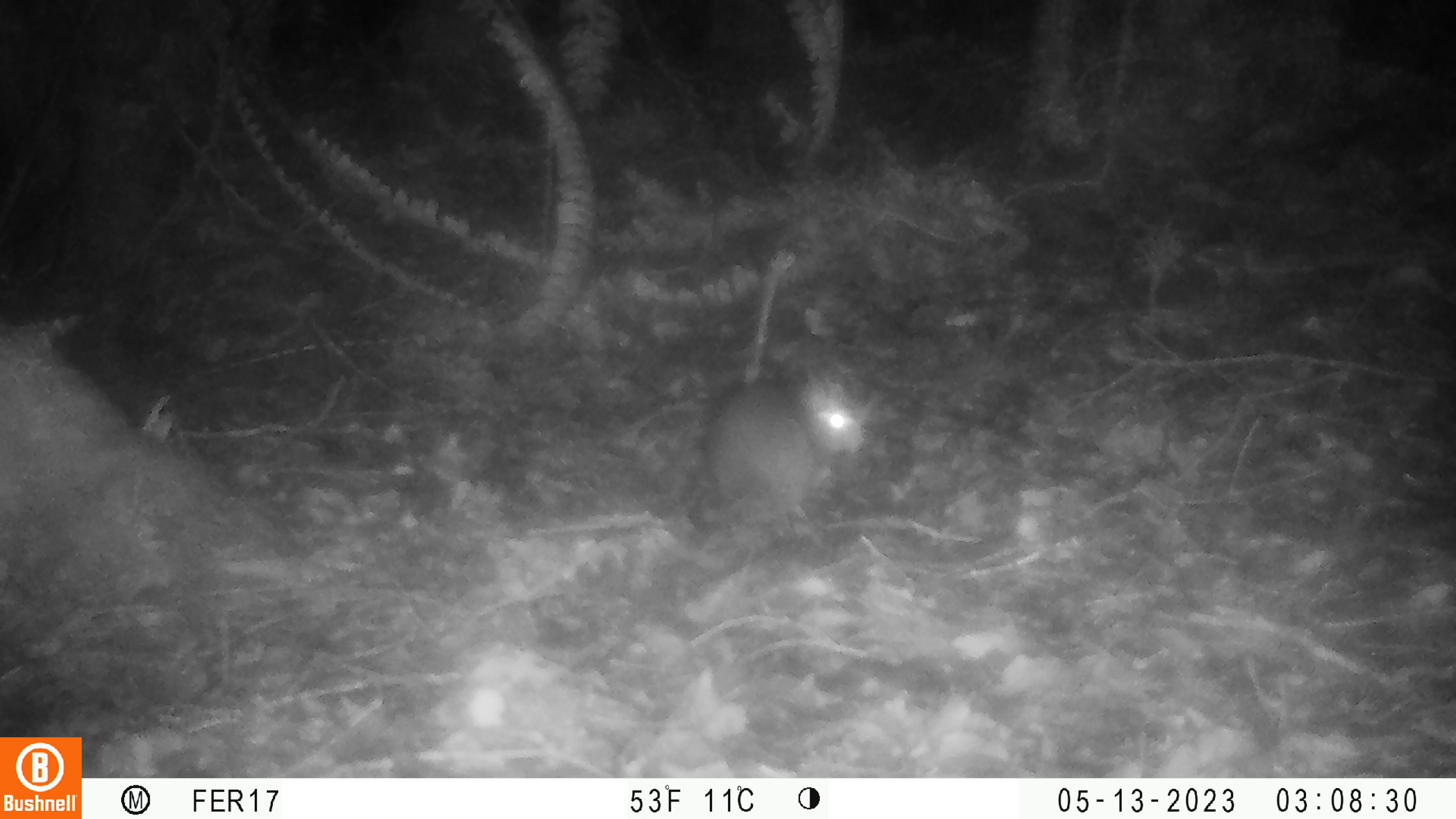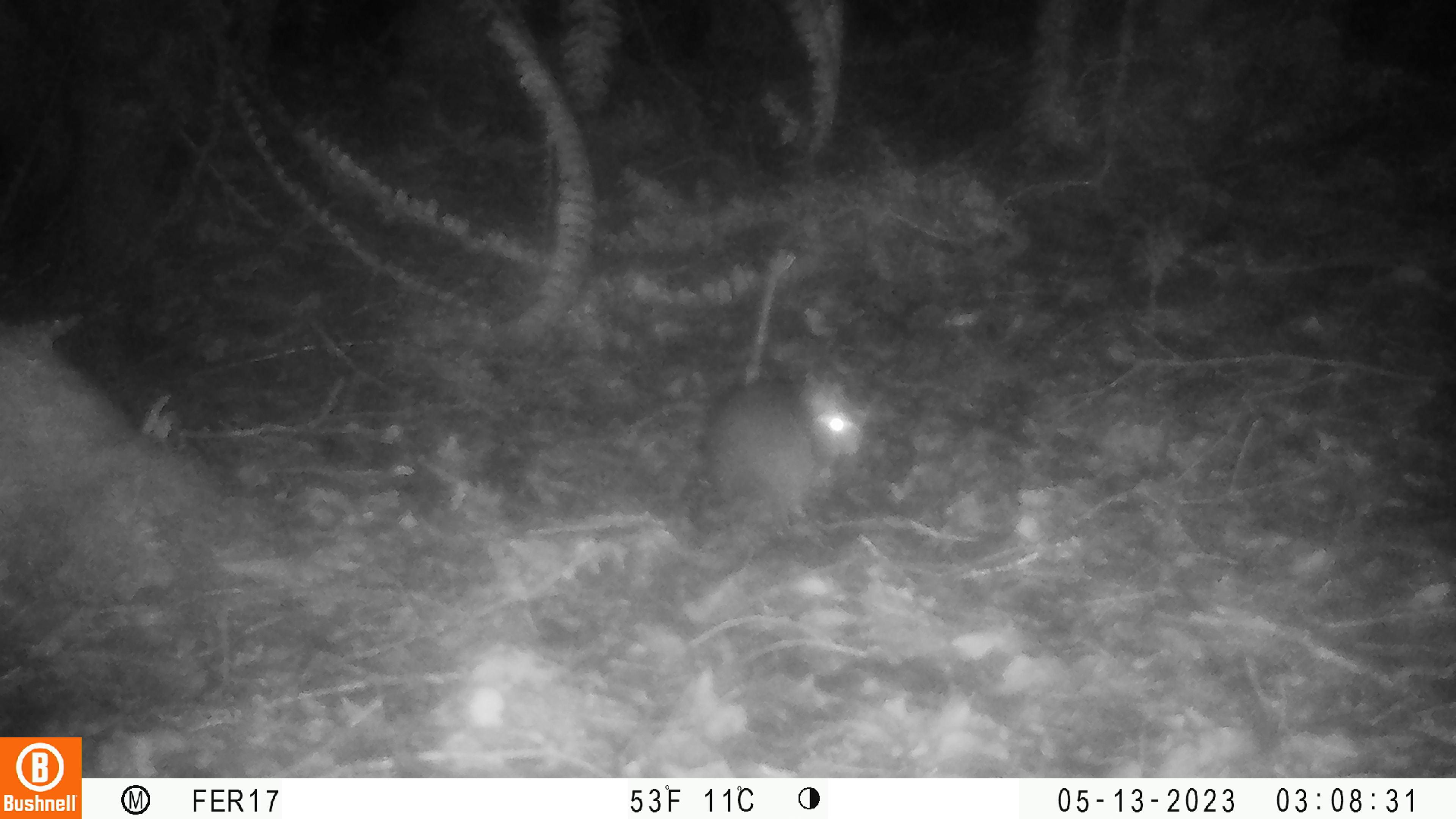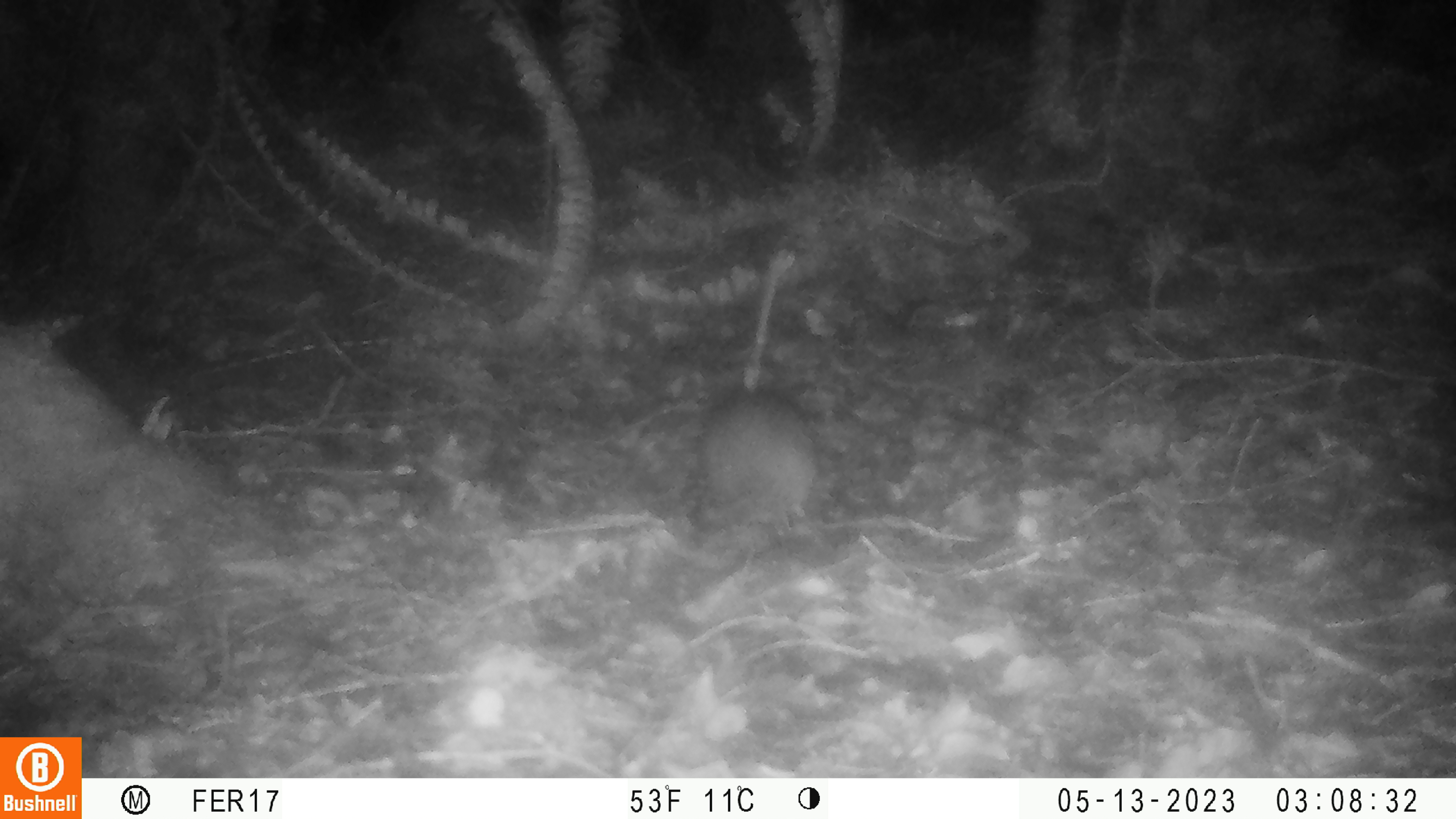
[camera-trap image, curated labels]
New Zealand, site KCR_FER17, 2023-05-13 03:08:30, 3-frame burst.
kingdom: Animalia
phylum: Chordata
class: Mammalia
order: Rodentia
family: Muridae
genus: Rattus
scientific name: Rattus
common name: rat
Rat (Rattus).